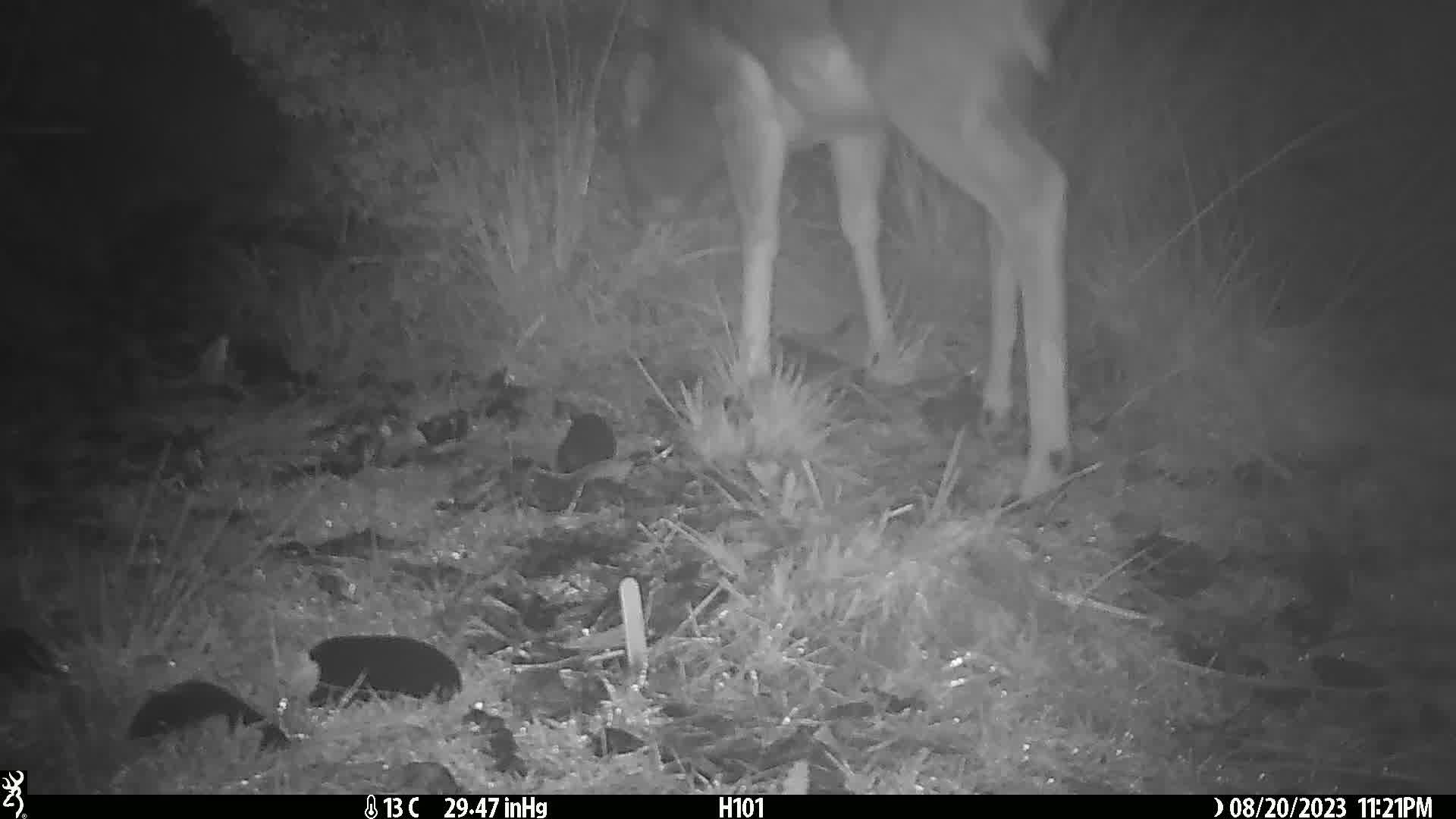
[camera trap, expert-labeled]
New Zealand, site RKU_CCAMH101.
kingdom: Animalia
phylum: Chordata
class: Mammalia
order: Artiodactyla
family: Cervidae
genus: Odocoileus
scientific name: Odocoileus virginianus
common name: white-tailed deer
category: white tailed deer